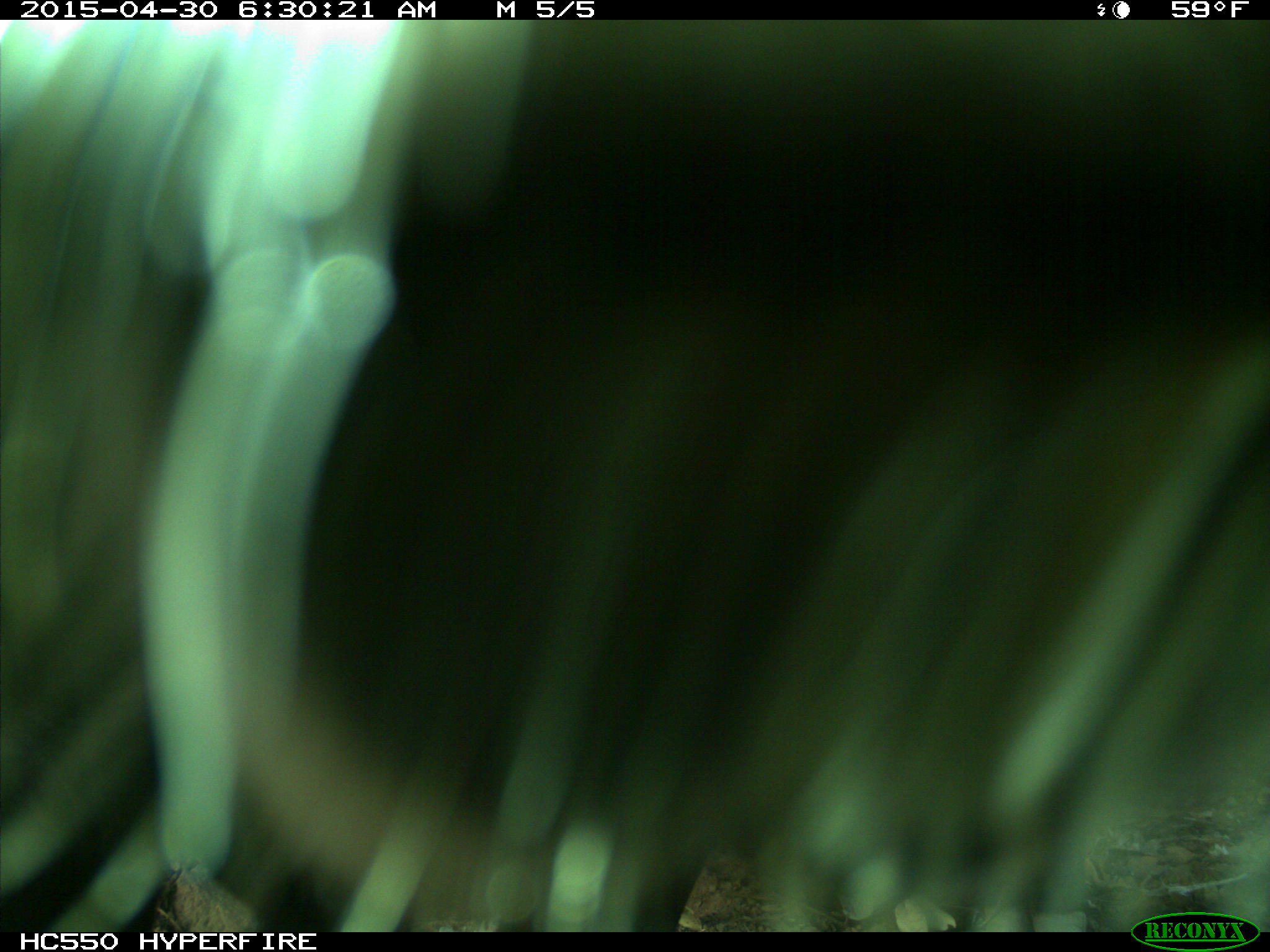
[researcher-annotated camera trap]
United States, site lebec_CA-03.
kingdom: Animalia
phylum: Chordata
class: Mammalia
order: Artiodactyla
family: Bovidae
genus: Bos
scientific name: Bos taurus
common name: domestic cow